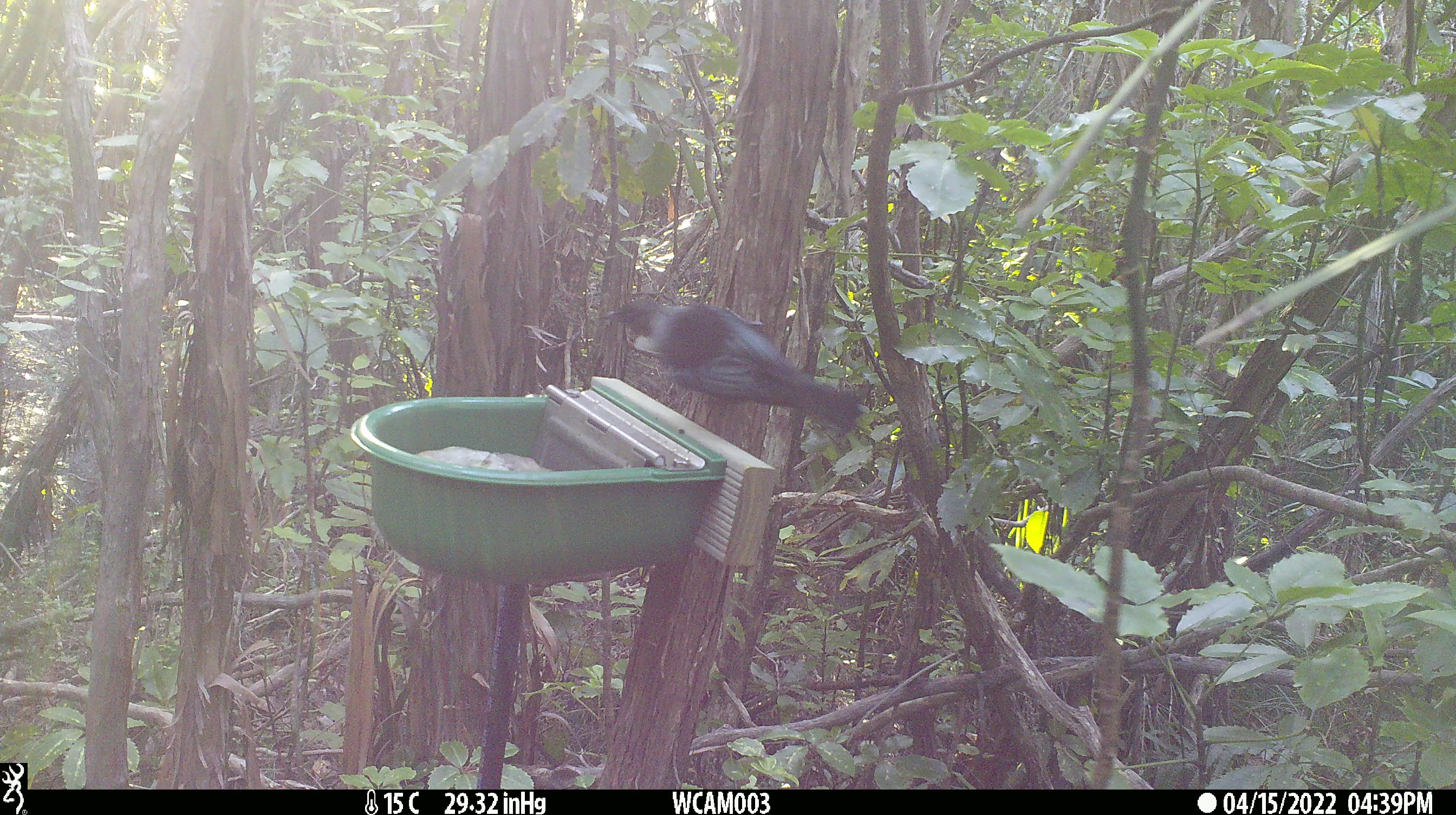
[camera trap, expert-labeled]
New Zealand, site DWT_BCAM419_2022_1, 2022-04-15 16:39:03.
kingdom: Animalia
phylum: Chordata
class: Aves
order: Passeriformes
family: Meliphagidae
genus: Prosthemadera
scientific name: Prosthemadera novaeseelandiae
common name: tui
Tui (Prosthemadera novaeseelandiae).